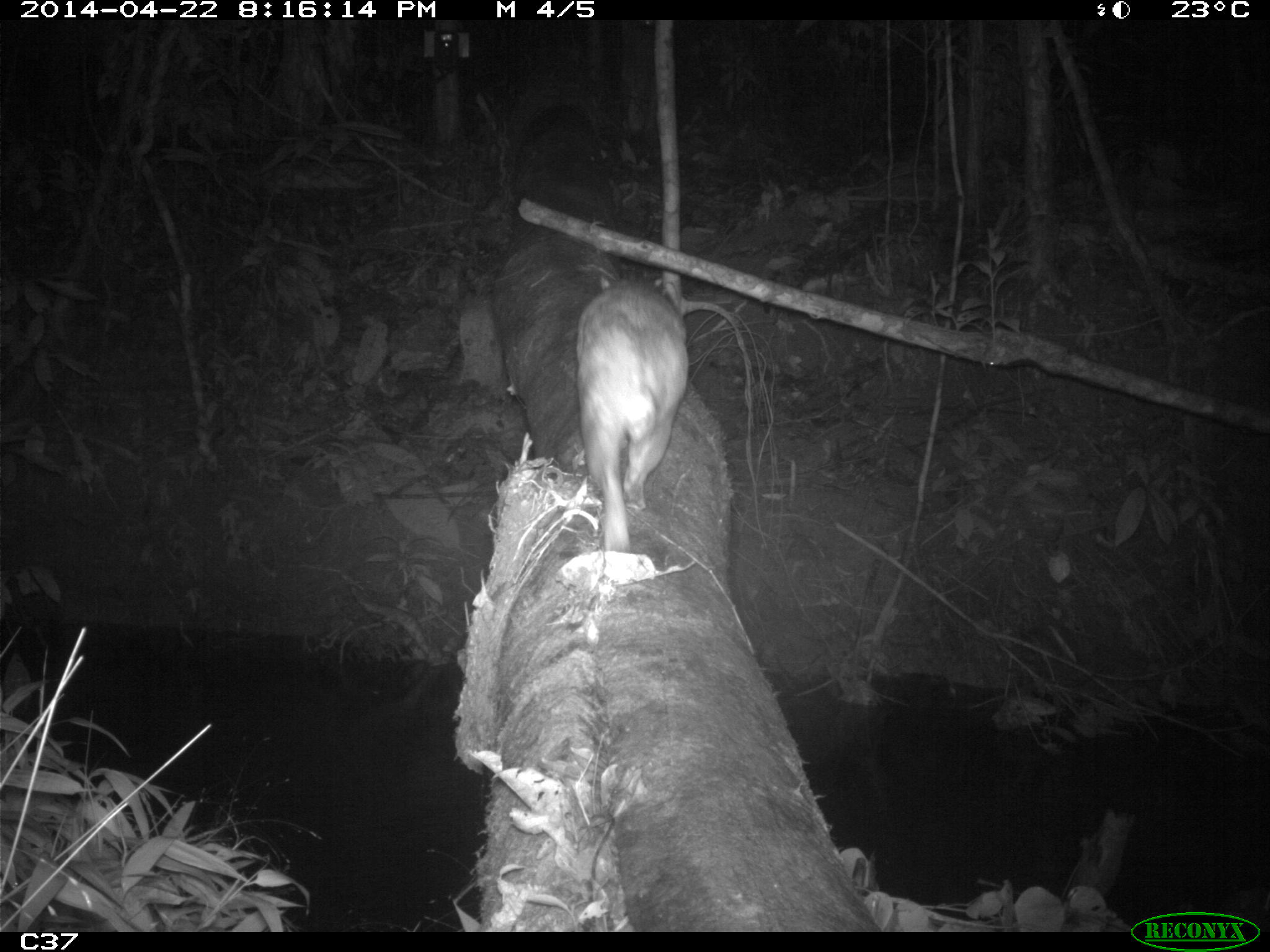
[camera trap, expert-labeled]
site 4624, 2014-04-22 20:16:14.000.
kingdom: Animalia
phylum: Chordata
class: Mammalia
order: Rodentia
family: Cuniculidae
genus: Cuniculus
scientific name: Cuniculus paca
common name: spotted paca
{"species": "Cuniculus paca (spotted paca)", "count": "1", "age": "adult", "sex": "male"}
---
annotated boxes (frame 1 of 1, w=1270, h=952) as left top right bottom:
cuniculus paca: 575 272 688 551